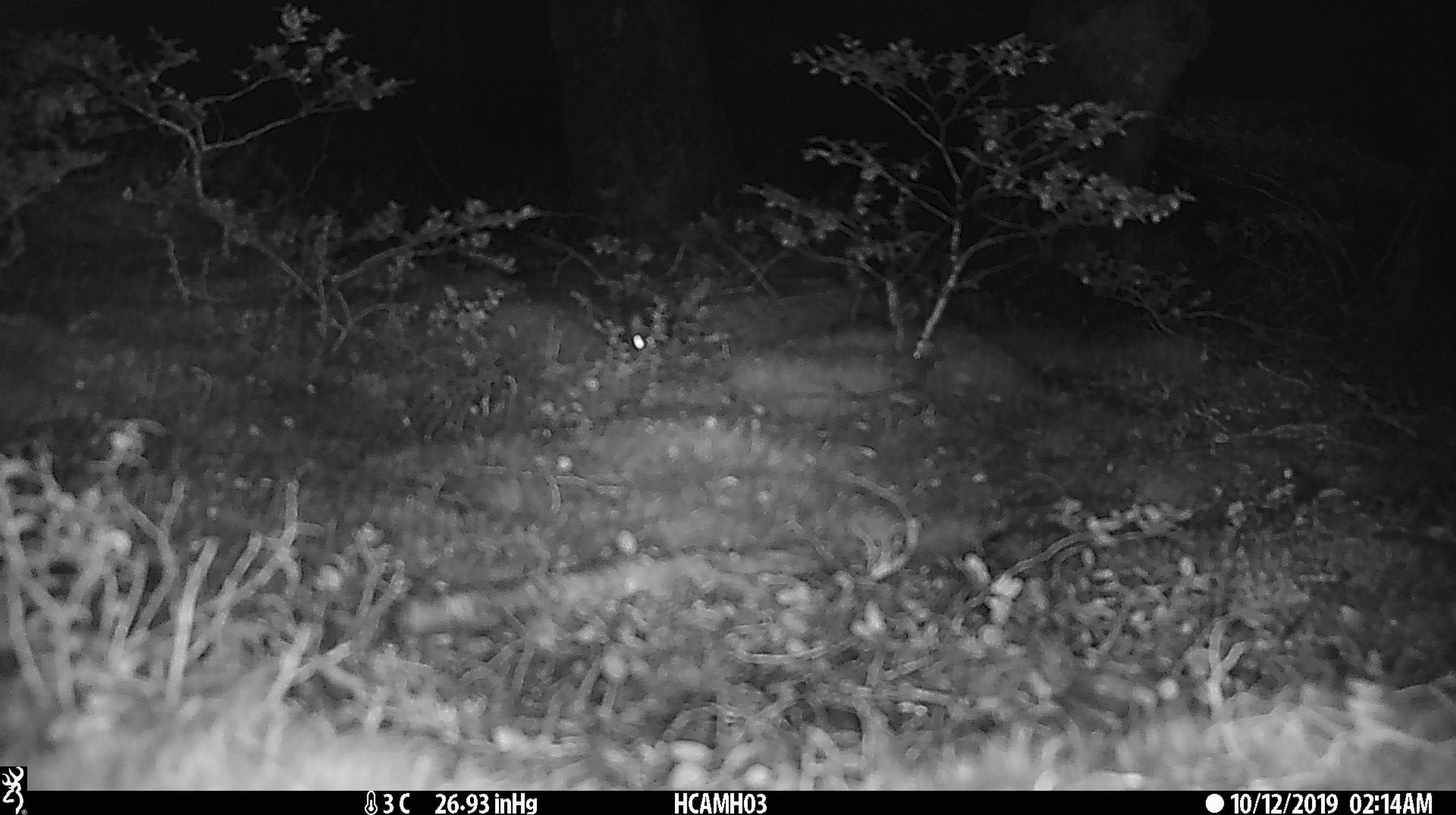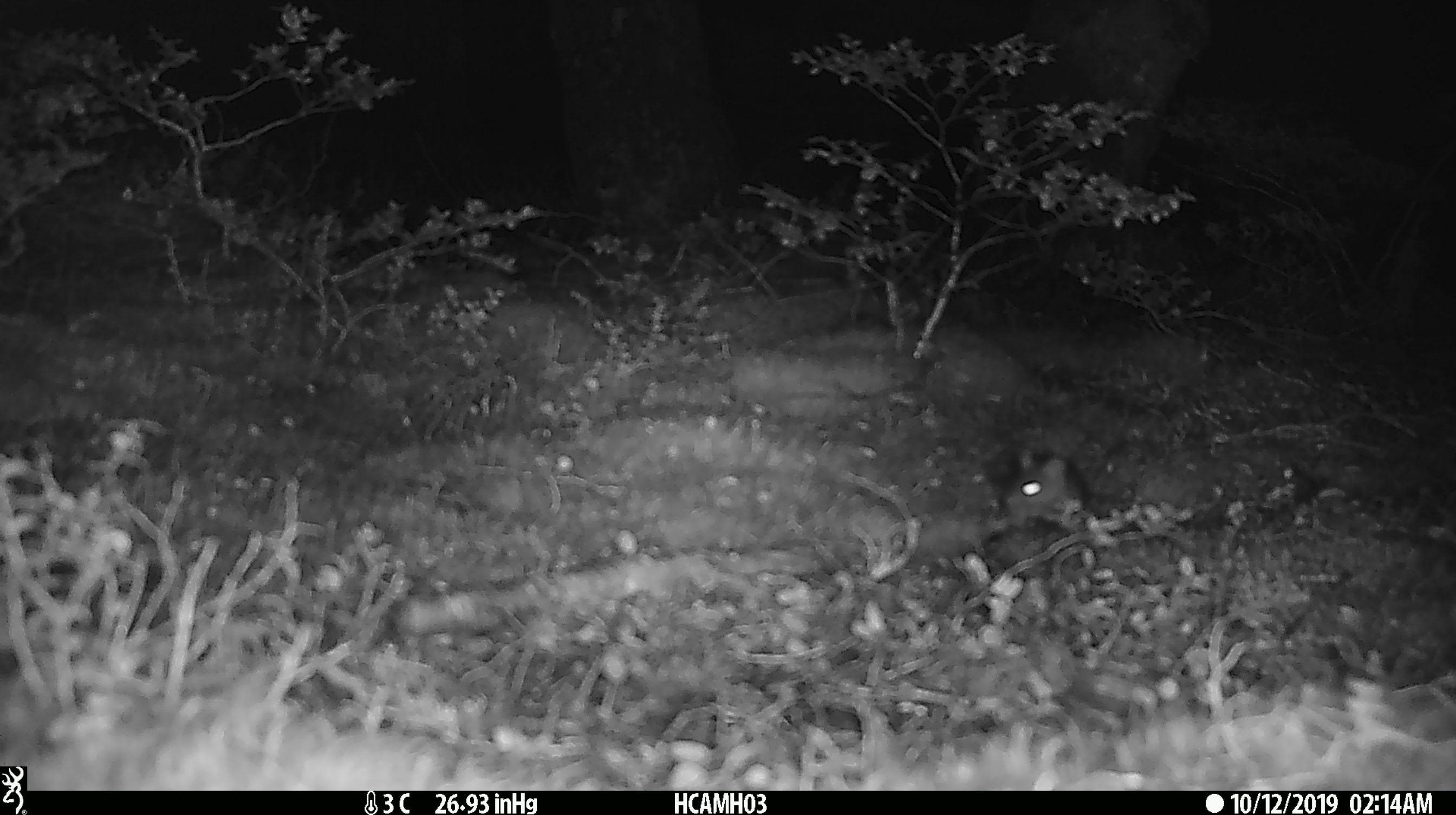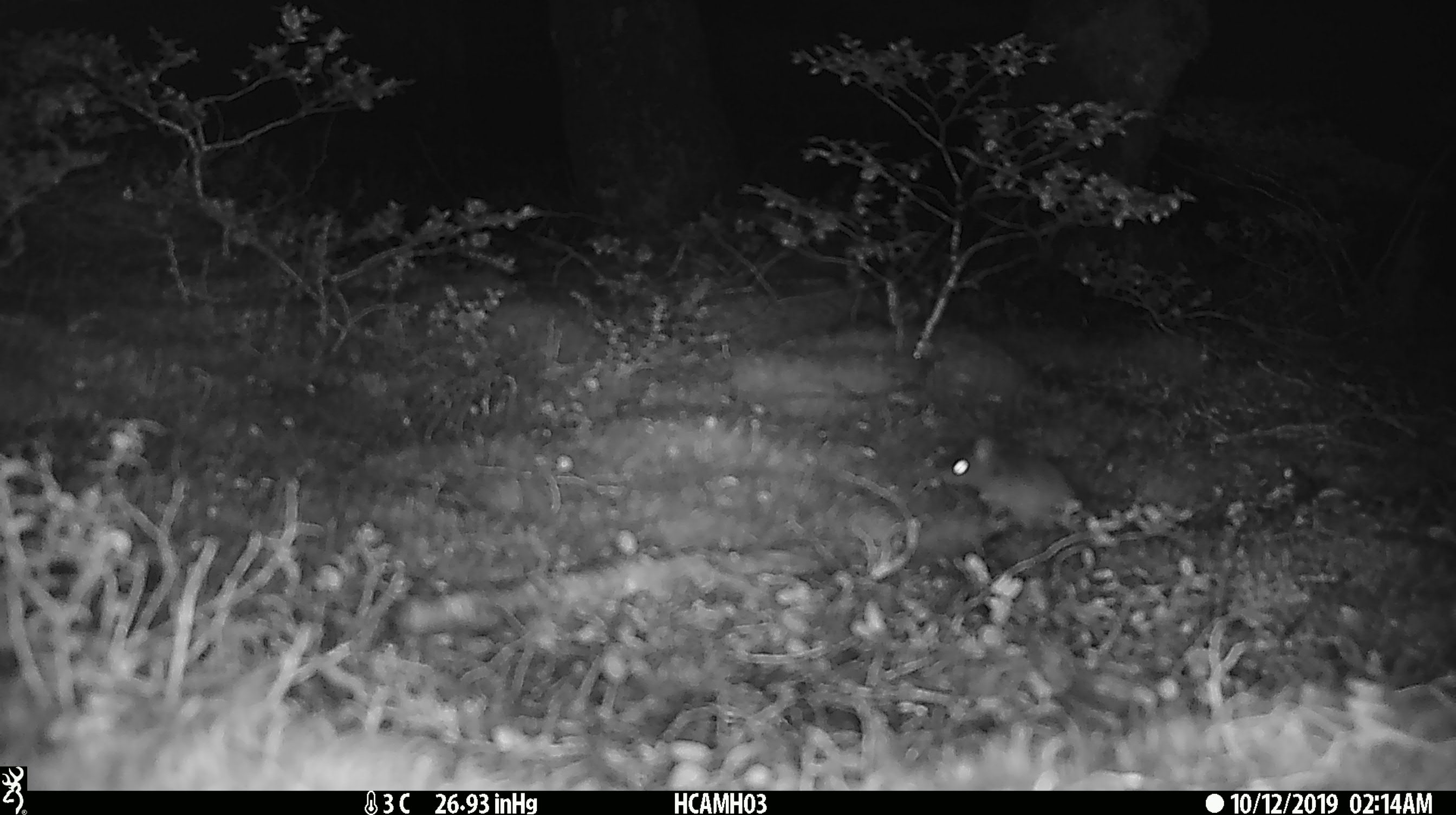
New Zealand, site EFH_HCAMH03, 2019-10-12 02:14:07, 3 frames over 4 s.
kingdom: Animalia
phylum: Chordata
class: Mammalia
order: Rodentia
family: Muridae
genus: Mus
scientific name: Mus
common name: mouse